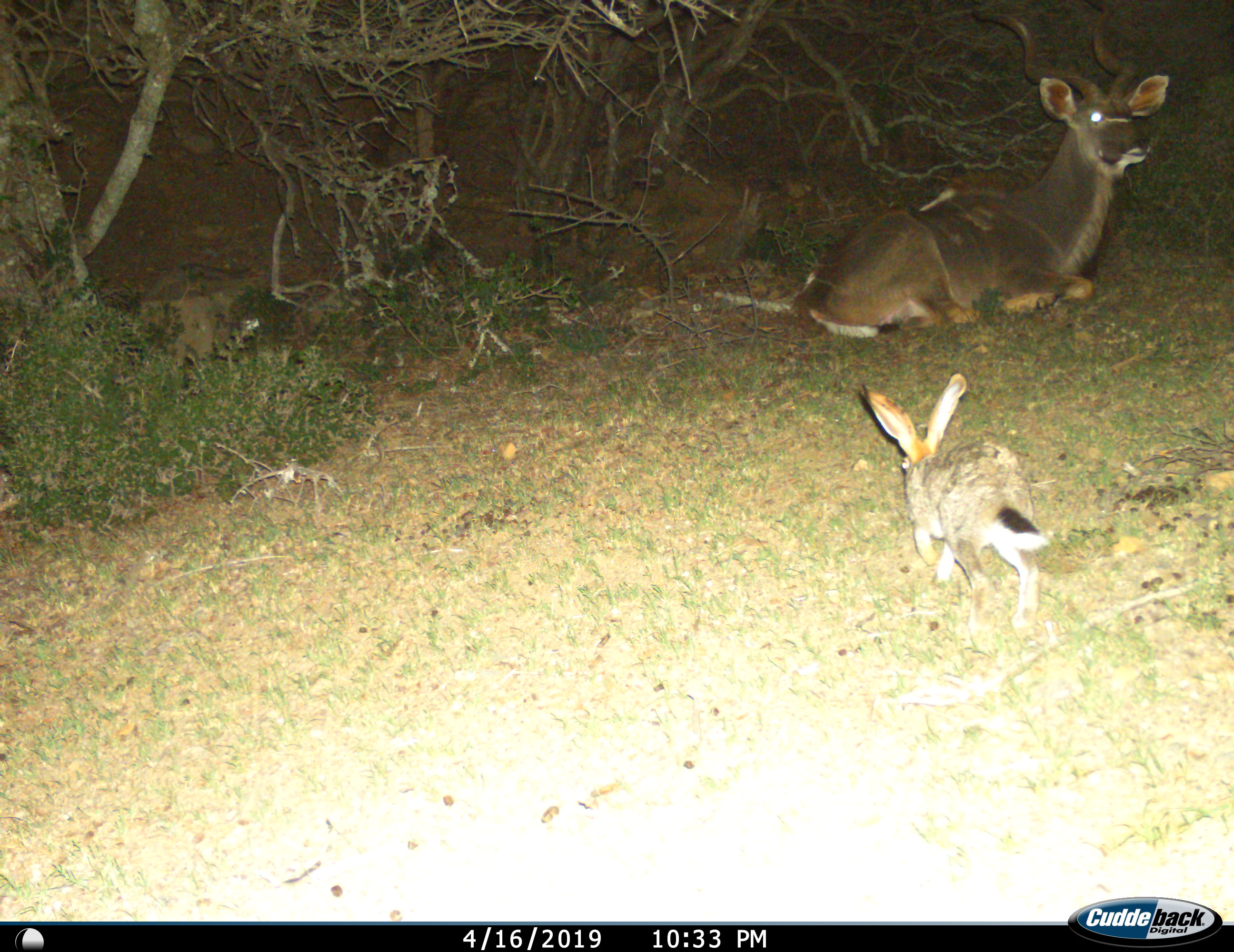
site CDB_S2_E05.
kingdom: Animalia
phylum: Chordata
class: Mammalia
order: Artiodactyla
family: Bovidae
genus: Tragelaphus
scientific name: Tragelaphus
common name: kudu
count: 1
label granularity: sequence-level